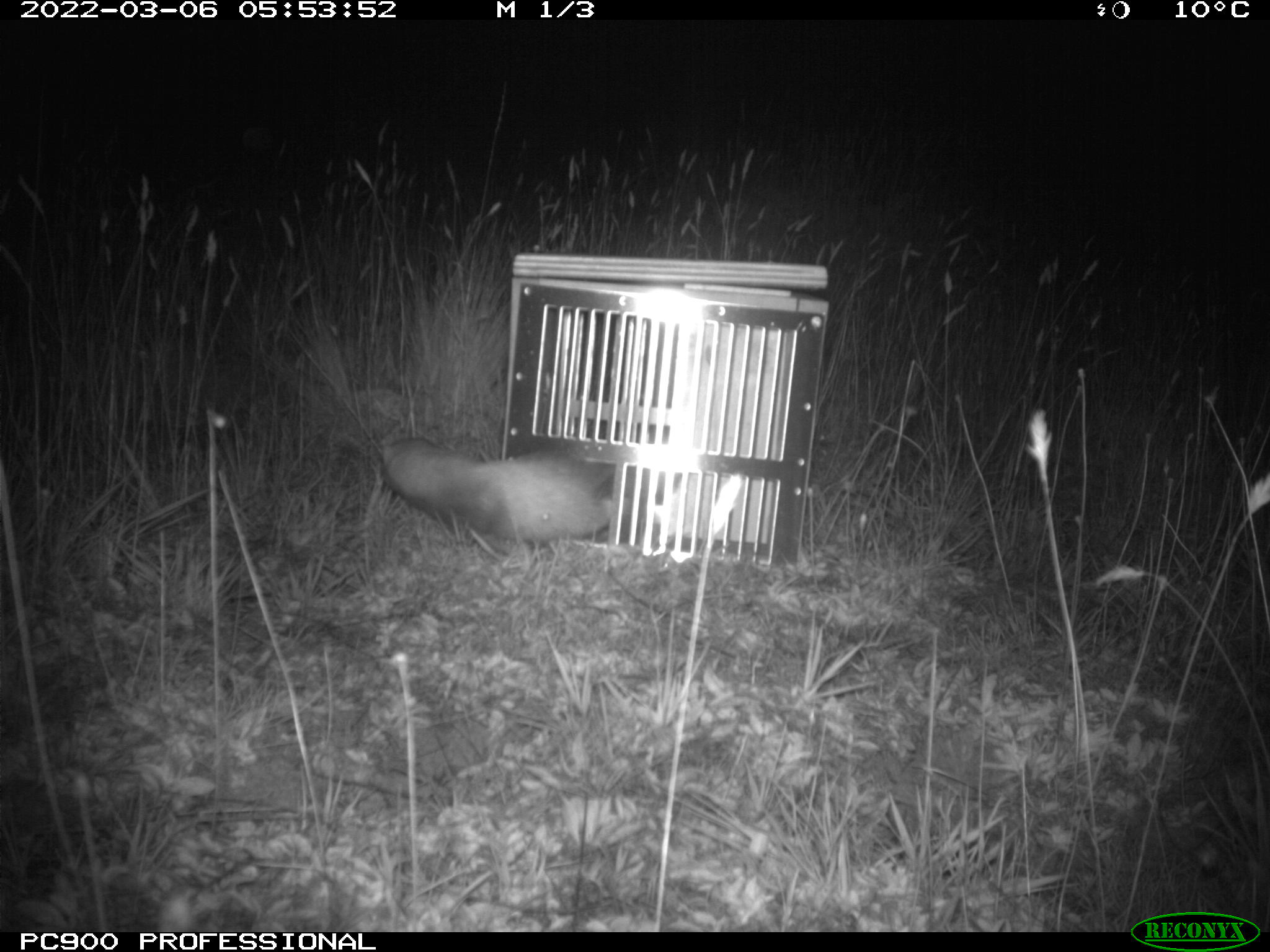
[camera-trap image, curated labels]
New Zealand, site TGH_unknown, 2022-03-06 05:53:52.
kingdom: Animalia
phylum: Chordata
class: Mammalia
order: Carnivora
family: Mustelidae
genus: Mustela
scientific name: Mustela furo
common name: ferret